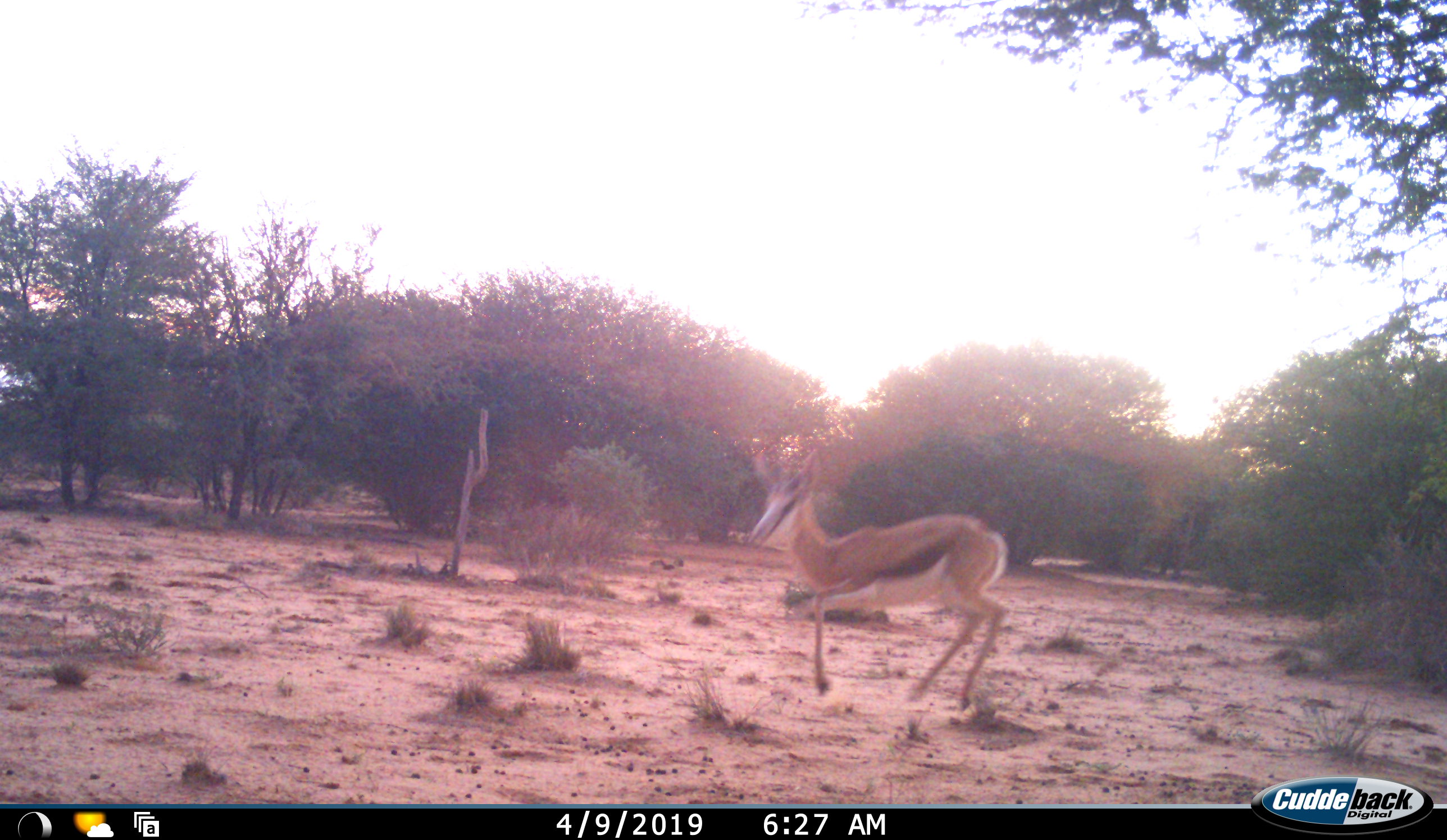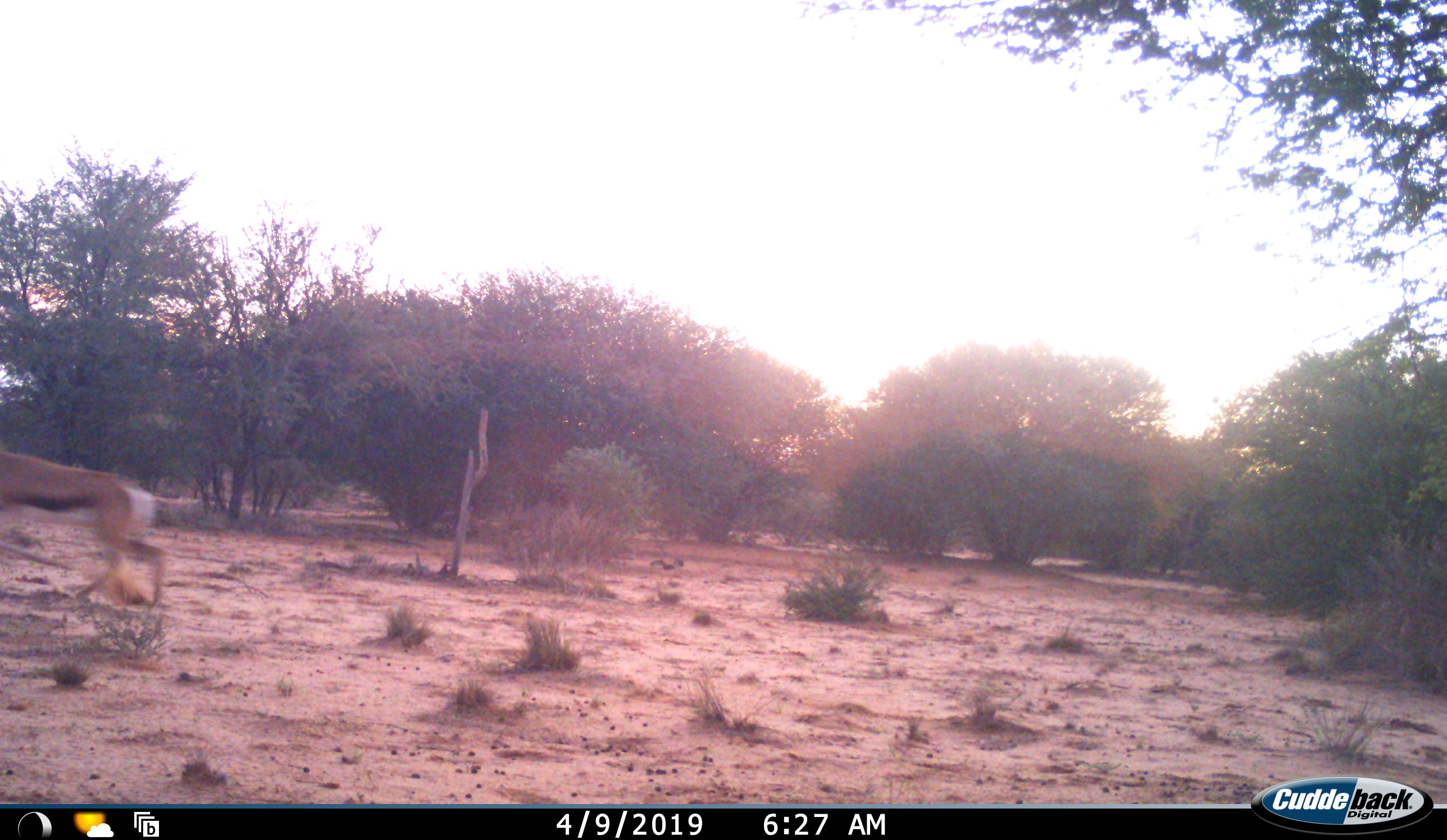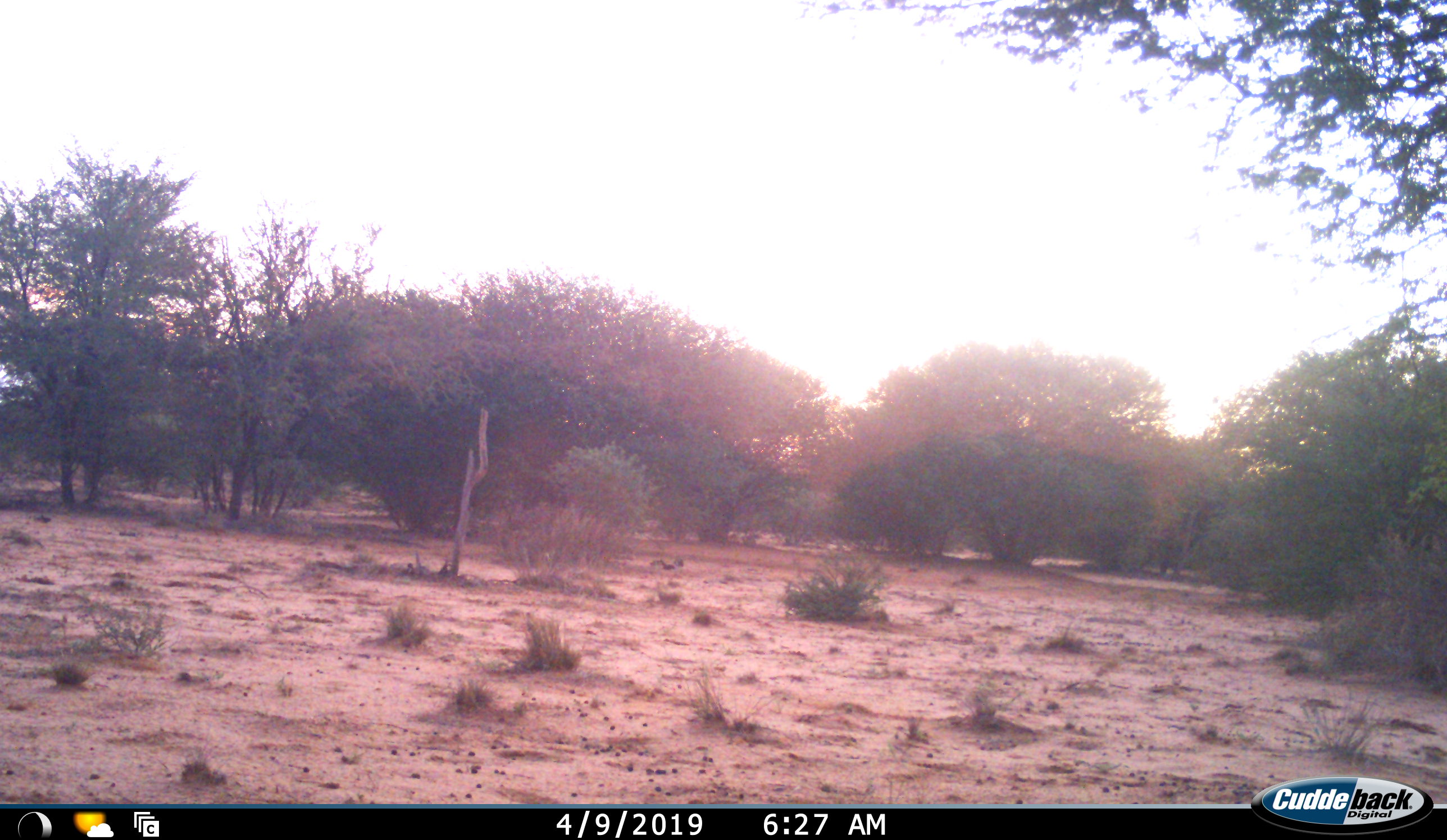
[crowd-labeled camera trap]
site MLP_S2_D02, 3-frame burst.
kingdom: Animalia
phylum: Chordata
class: Mammalia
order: Artiodactyla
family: Bovidae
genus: Antidorcas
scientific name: Antidorcas marsupialis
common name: springbok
Springbok (Antidorcas marsupialis), count 1. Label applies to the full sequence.